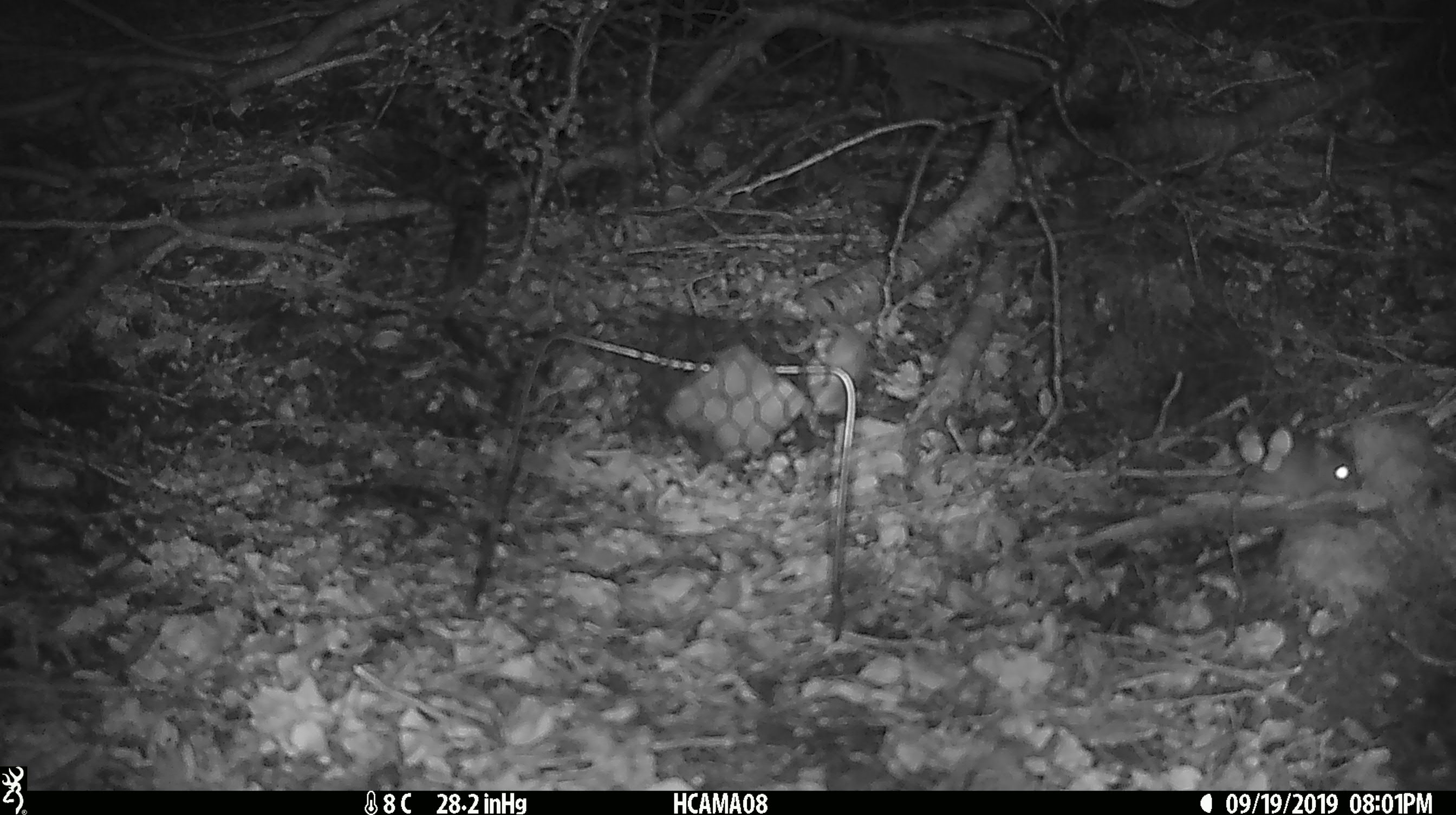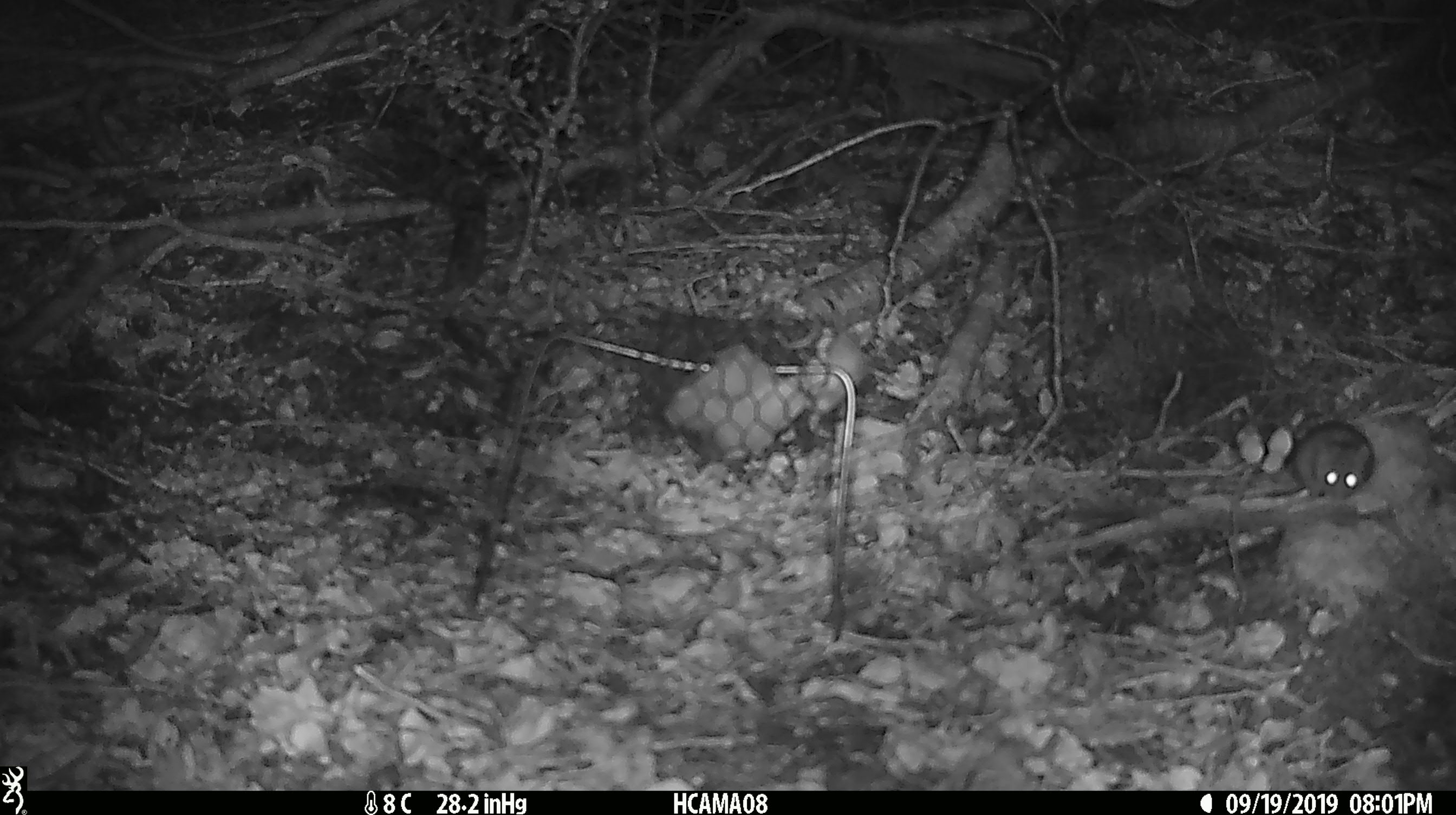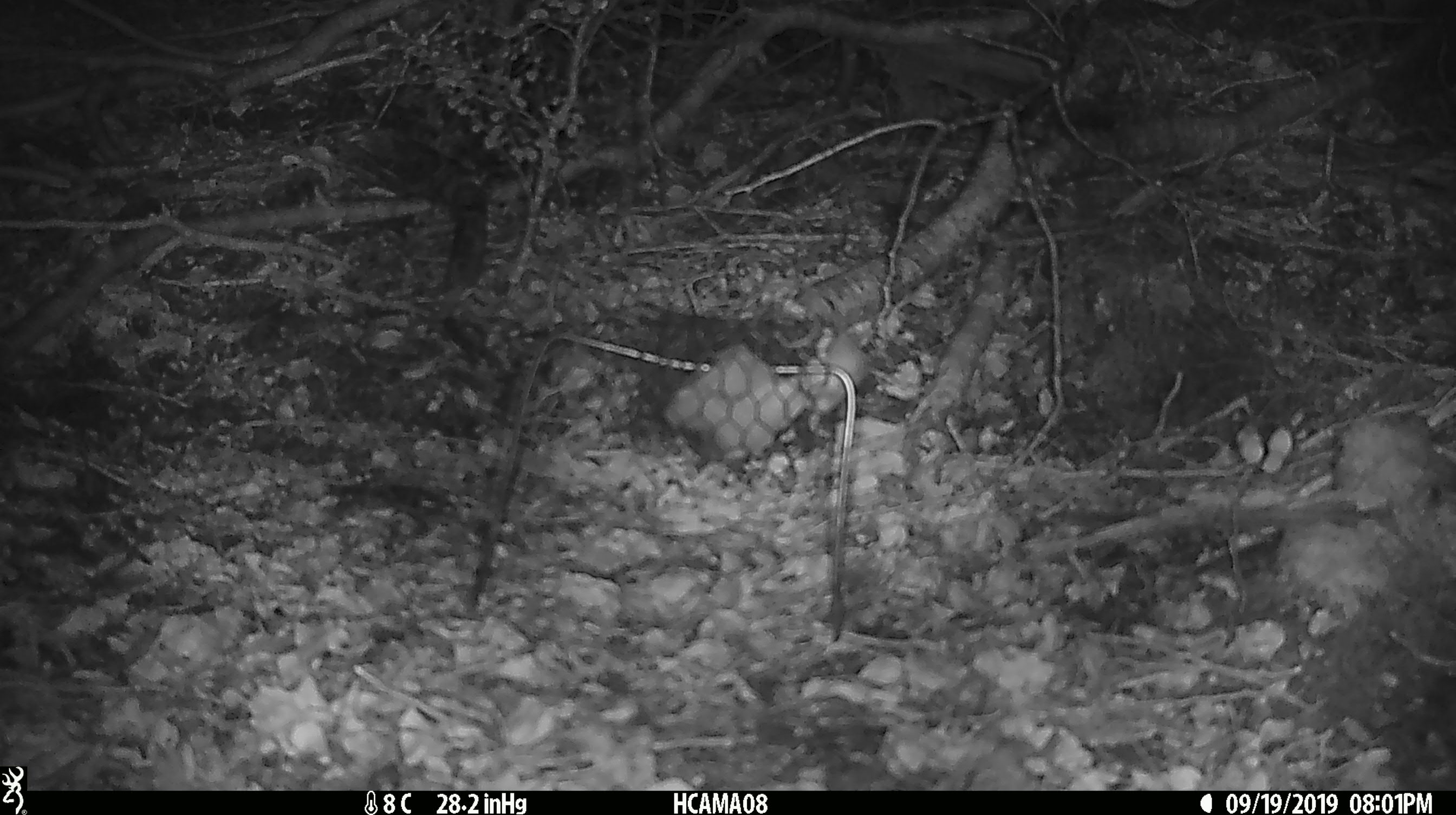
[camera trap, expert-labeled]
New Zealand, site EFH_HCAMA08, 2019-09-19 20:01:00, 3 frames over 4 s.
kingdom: Animalia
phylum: Chordata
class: Mammalia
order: Rodentia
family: Muridae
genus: Mus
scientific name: Mus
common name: mouse